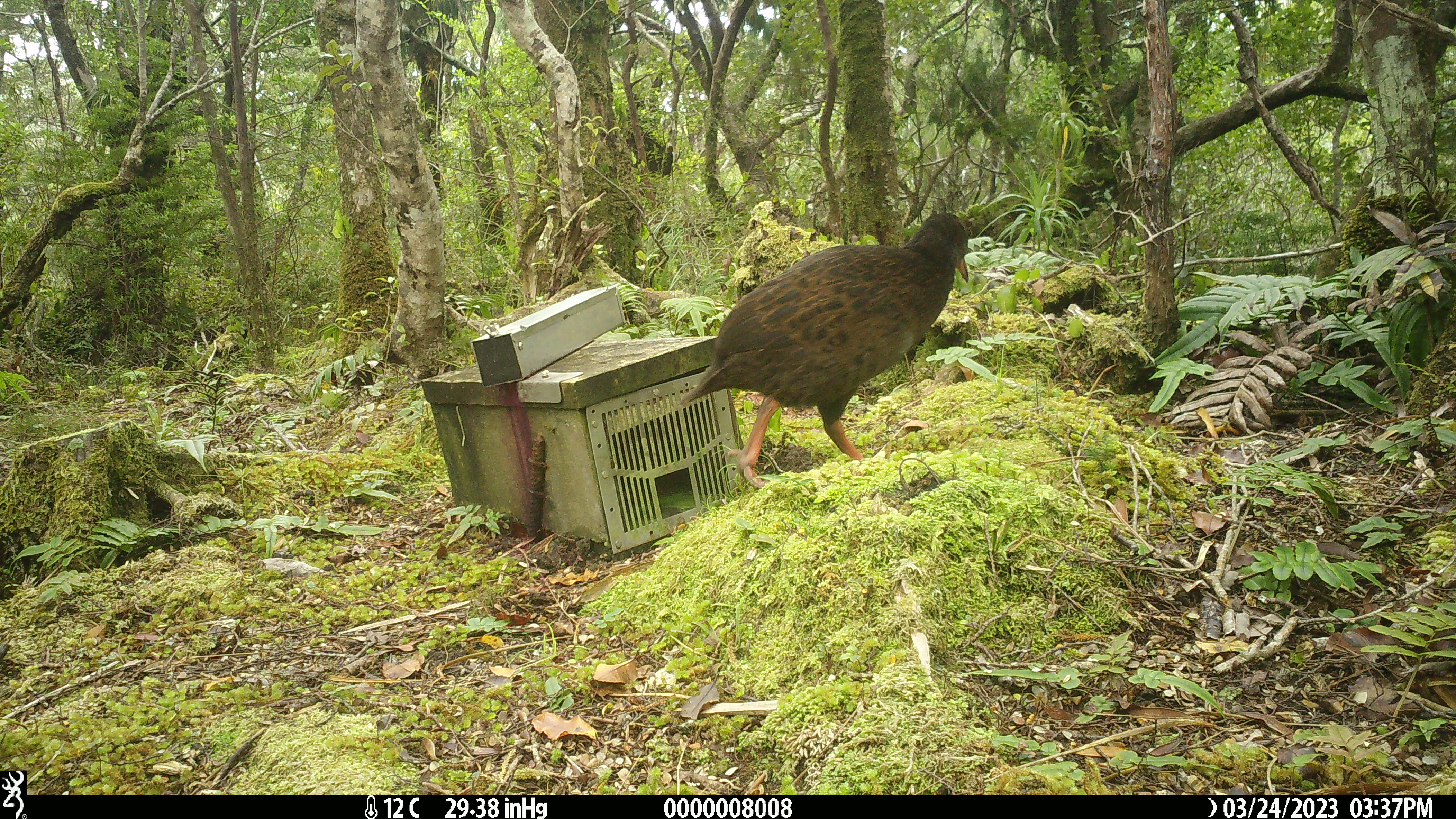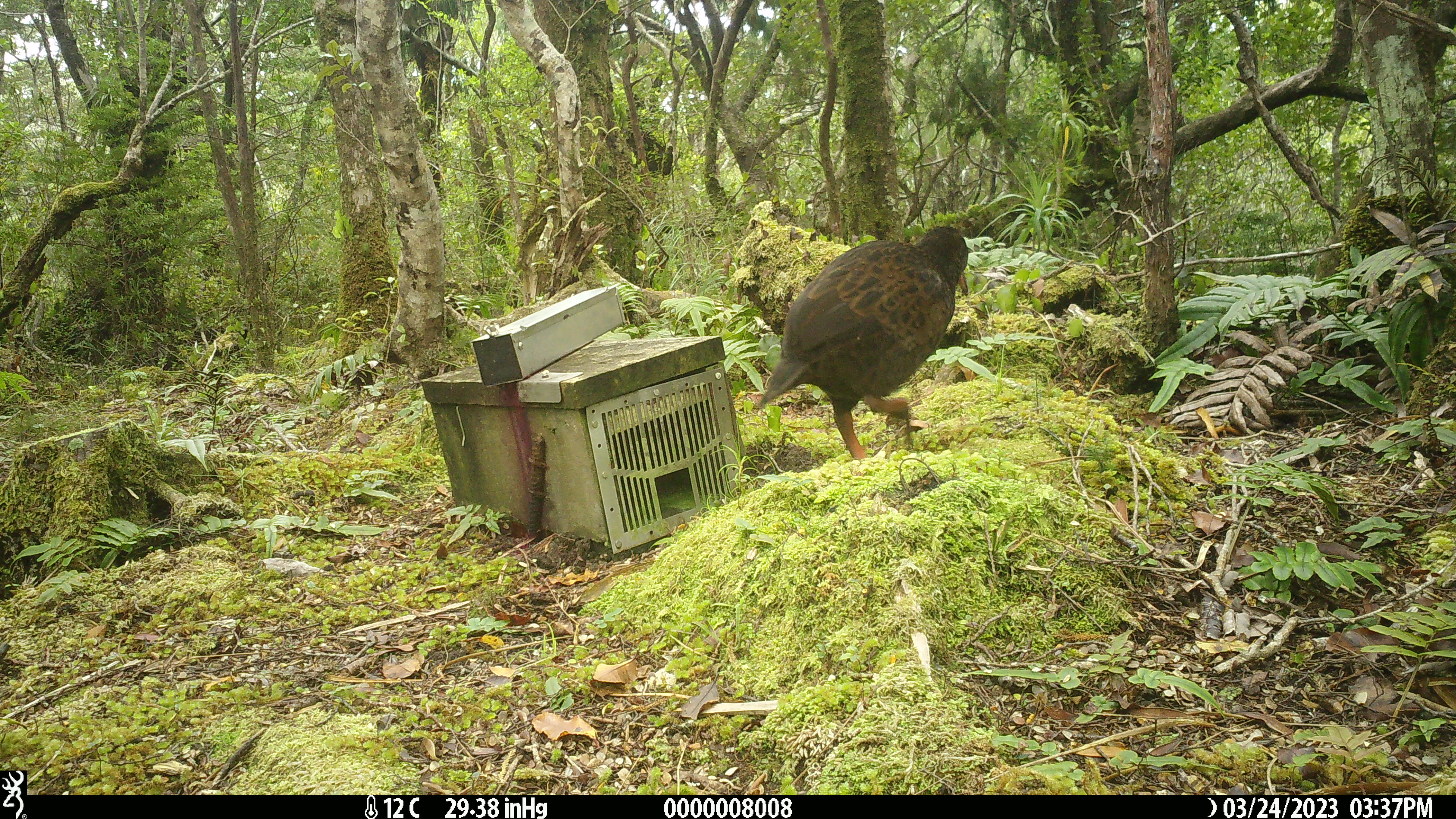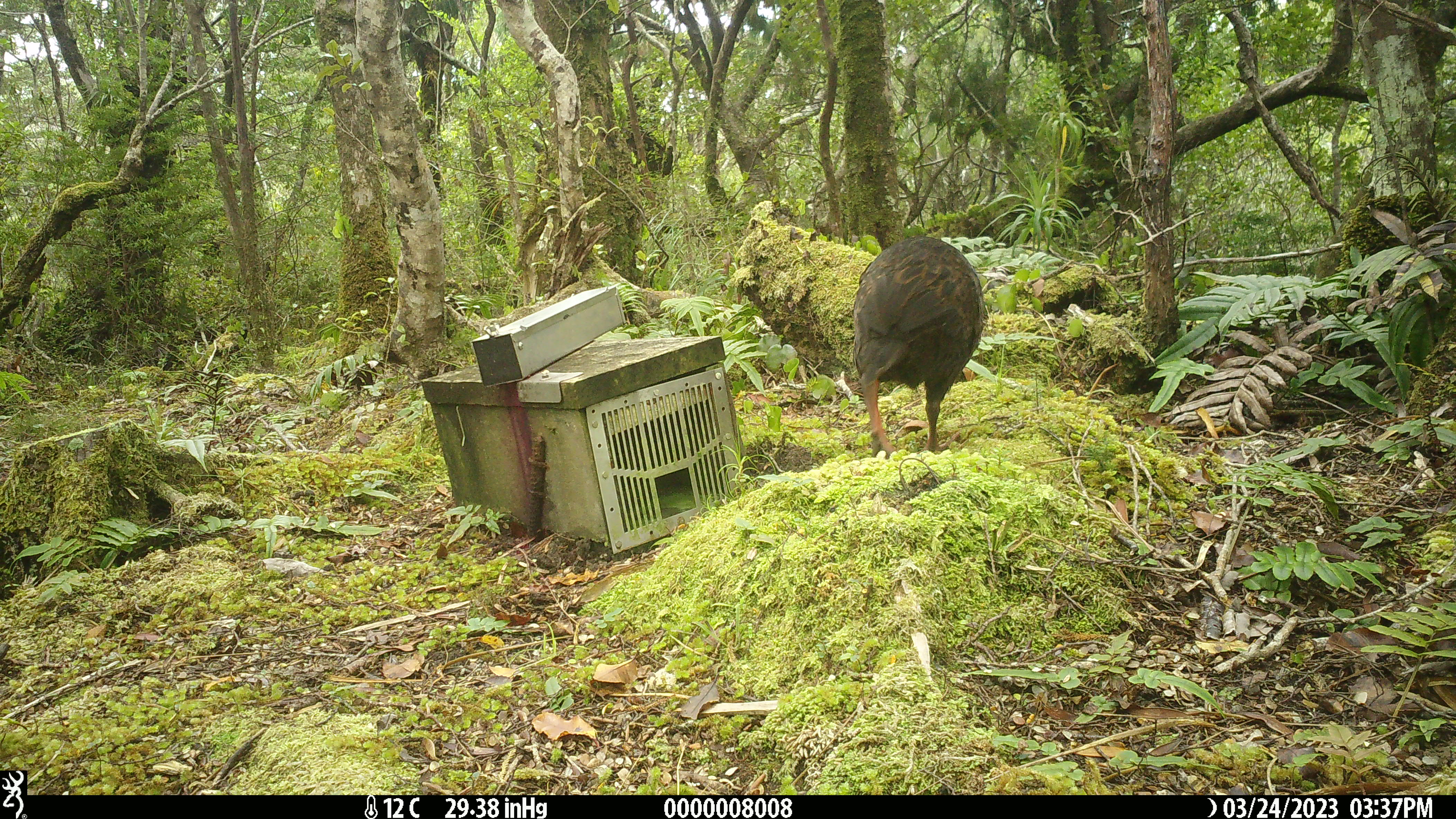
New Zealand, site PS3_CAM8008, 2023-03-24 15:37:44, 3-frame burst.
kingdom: Animalia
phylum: Chordata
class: Aves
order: Gruiformes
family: Rallidae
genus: Gallirallus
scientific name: Gallirallus australis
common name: weka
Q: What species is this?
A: Weka (Gallirallus australis).